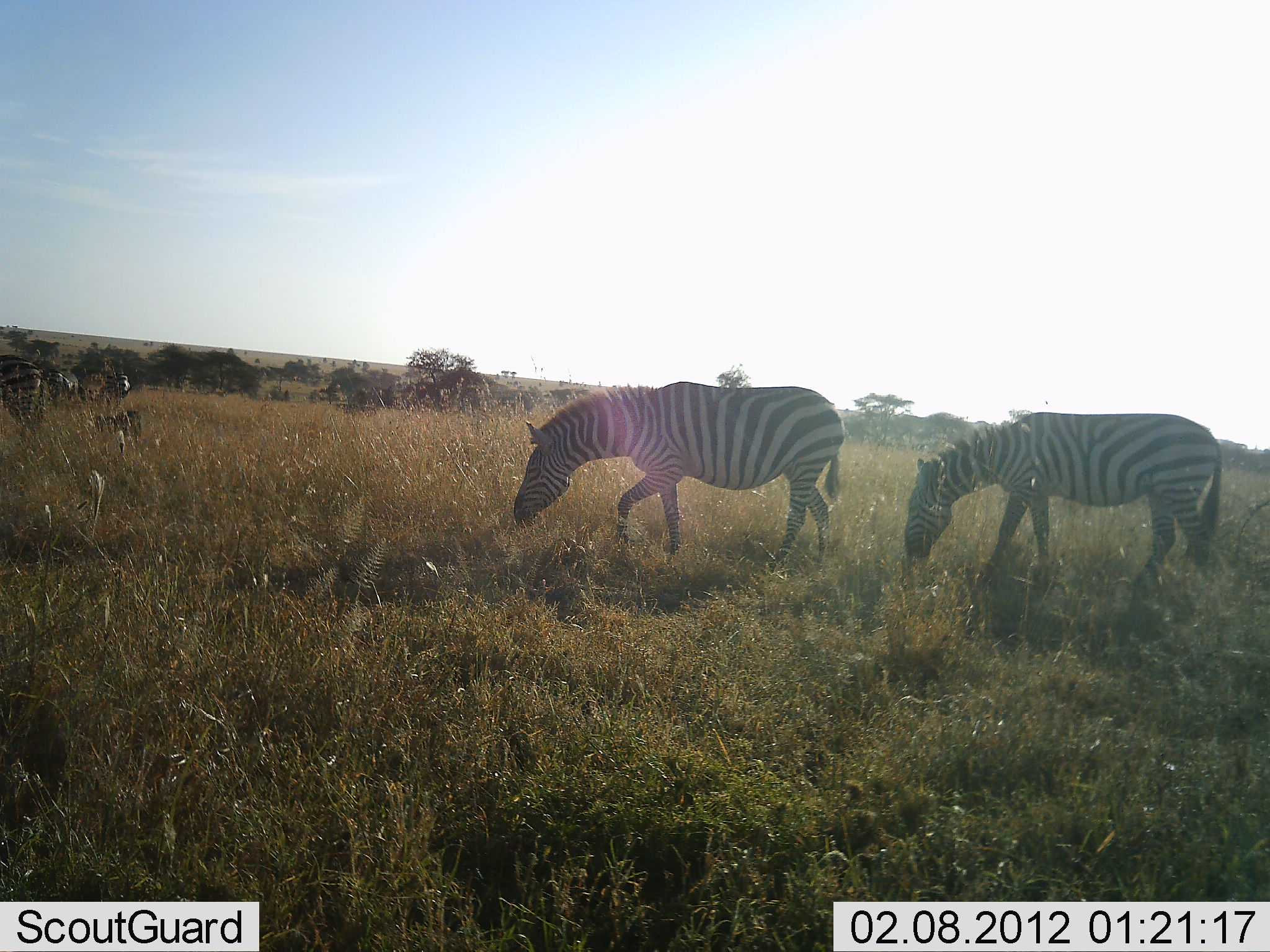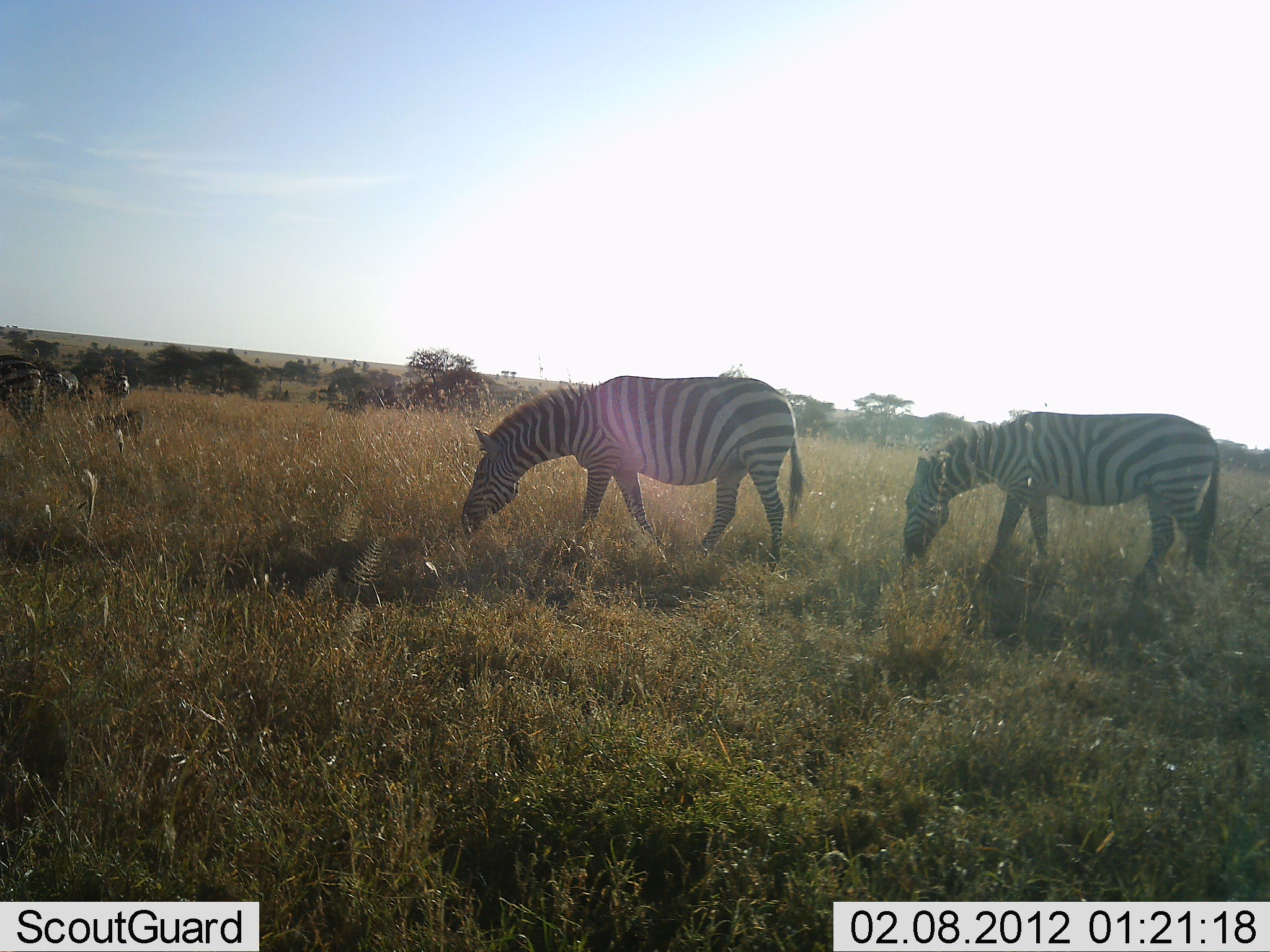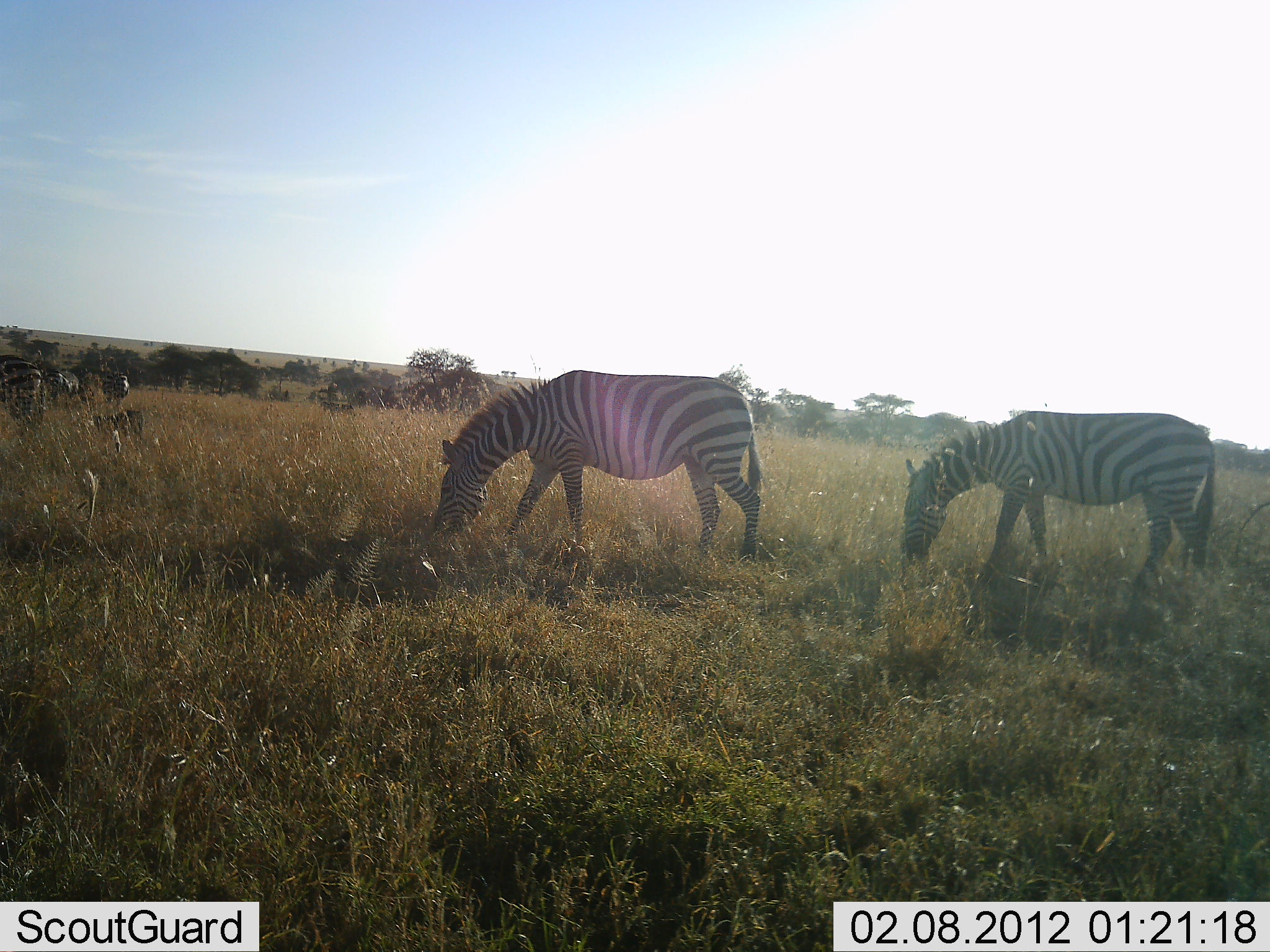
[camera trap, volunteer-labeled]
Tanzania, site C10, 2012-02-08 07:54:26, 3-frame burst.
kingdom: Animalia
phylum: Chordata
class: Mammalia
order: Perissodactyla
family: Equidae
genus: Equus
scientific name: Equus quagga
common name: plains zebra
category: zebra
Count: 4.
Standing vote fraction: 38%.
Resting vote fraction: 0%.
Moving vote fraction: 19%.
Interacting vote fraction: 0%.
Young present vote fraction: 0%.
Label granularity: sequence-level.